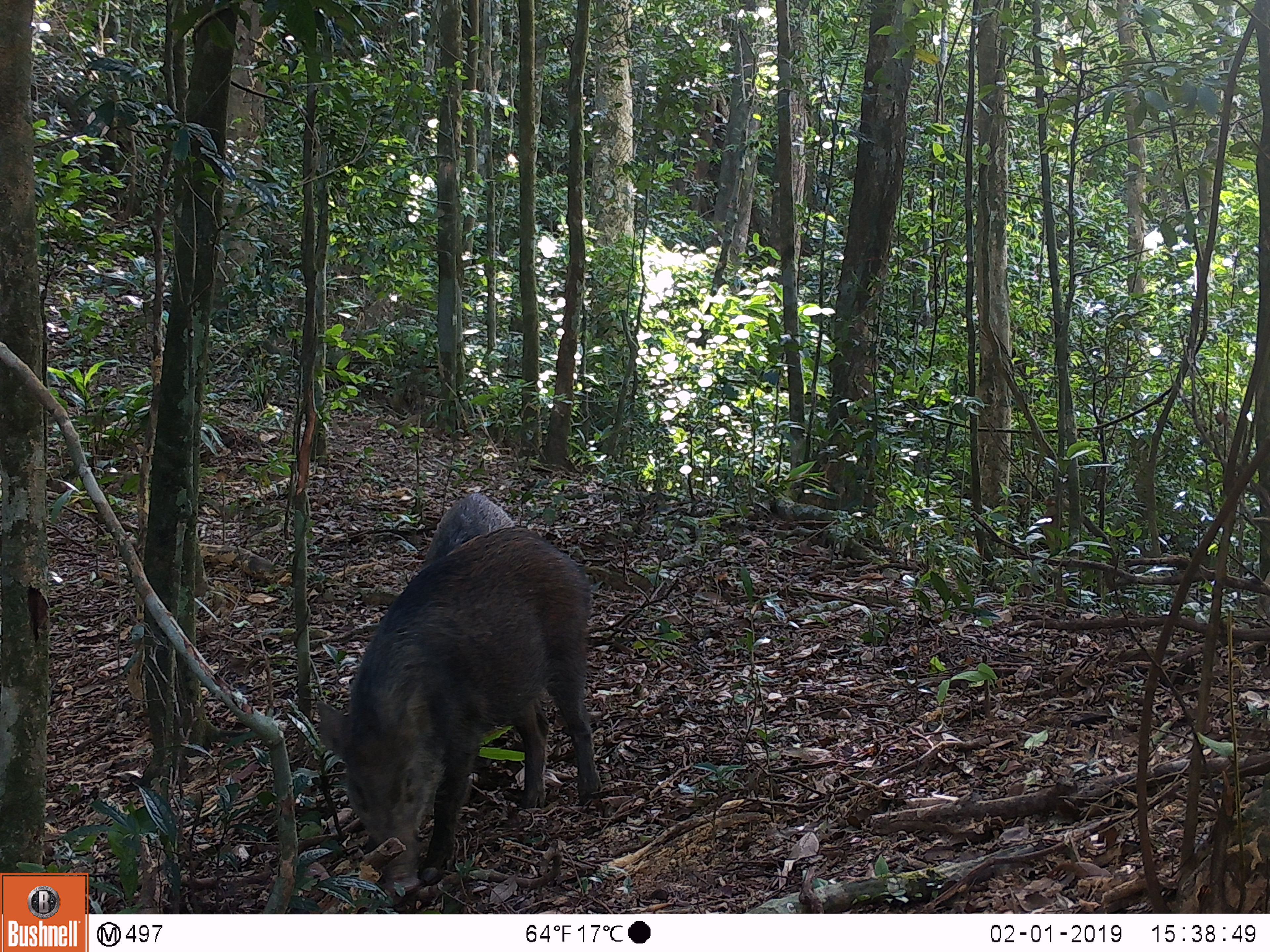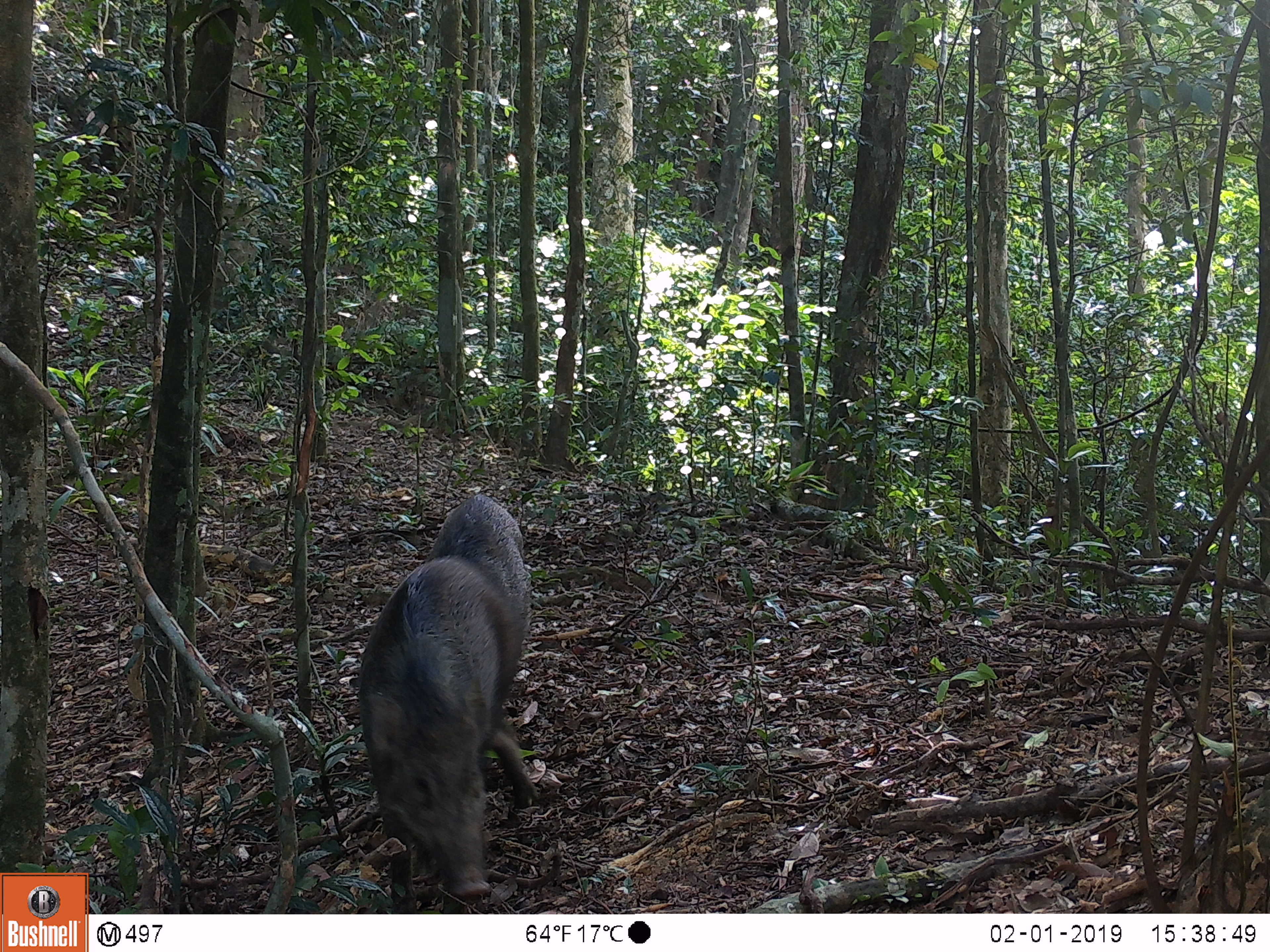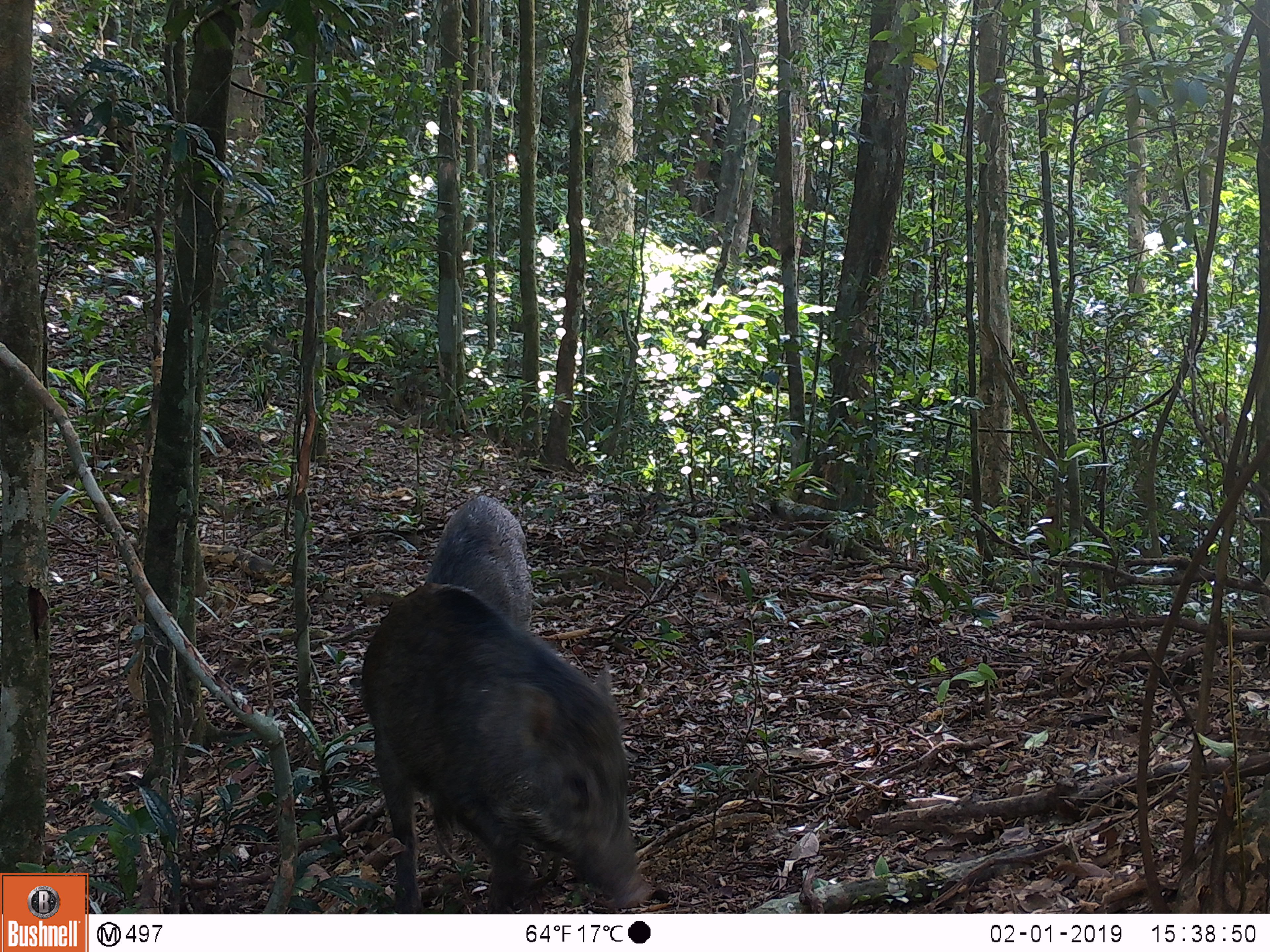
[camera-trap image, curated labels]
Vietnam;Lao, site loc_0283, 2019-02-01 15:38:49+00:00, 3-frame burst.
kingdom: Animalia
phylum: Chordata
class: Mammalia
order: Artiodactyla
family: Suidae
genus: Sus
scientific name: Sus scrofa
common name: eurasian wild pig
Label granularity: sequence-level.